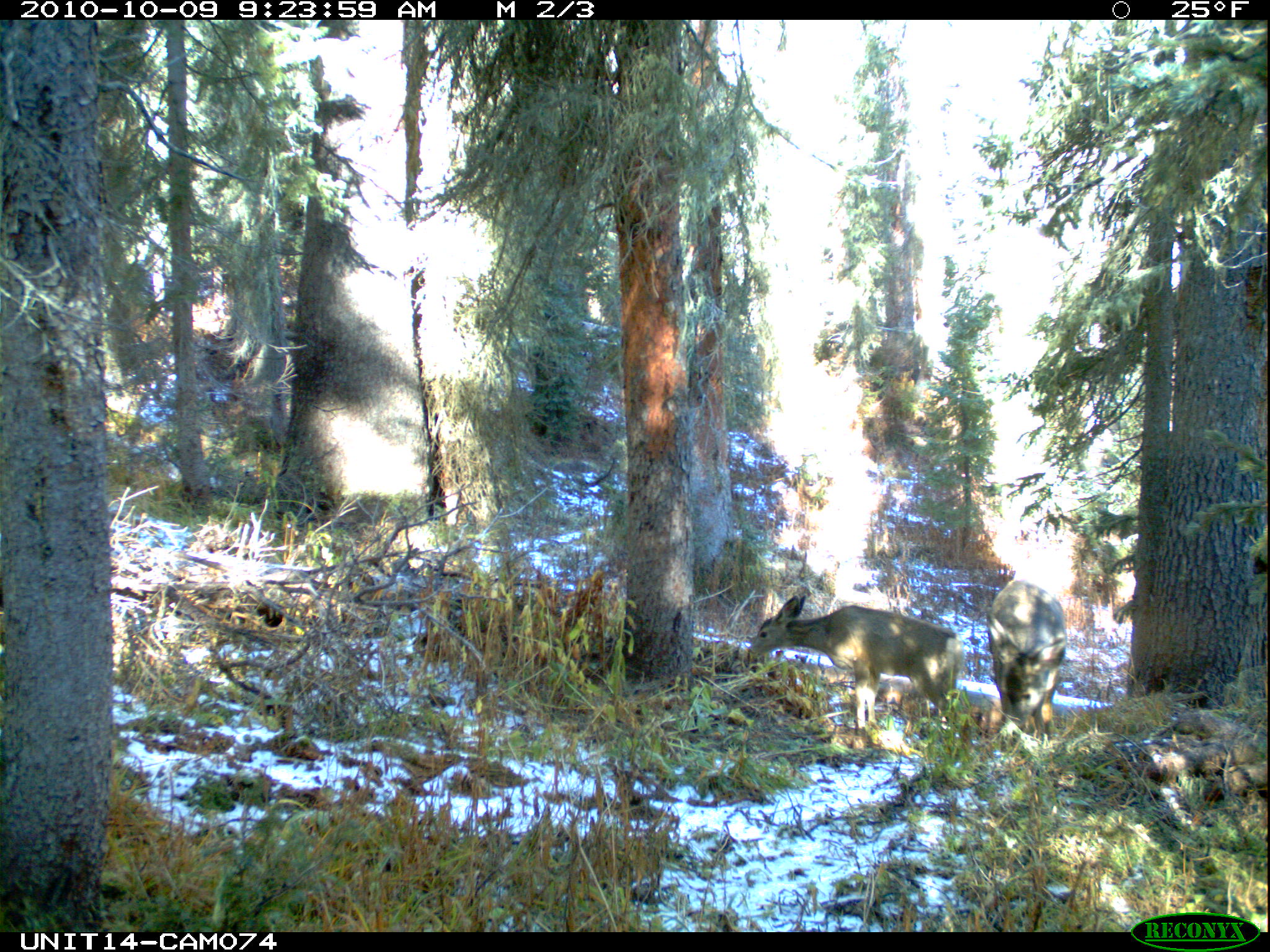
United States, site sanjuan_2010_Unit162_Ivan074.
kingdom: Animalia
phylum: Chordata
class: Mammalia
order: Artiodactyla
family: Cervidae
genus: Odocoileus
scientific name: Odocoileus hemionus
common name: mule deer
Odocoileus hemionus (mule deer).